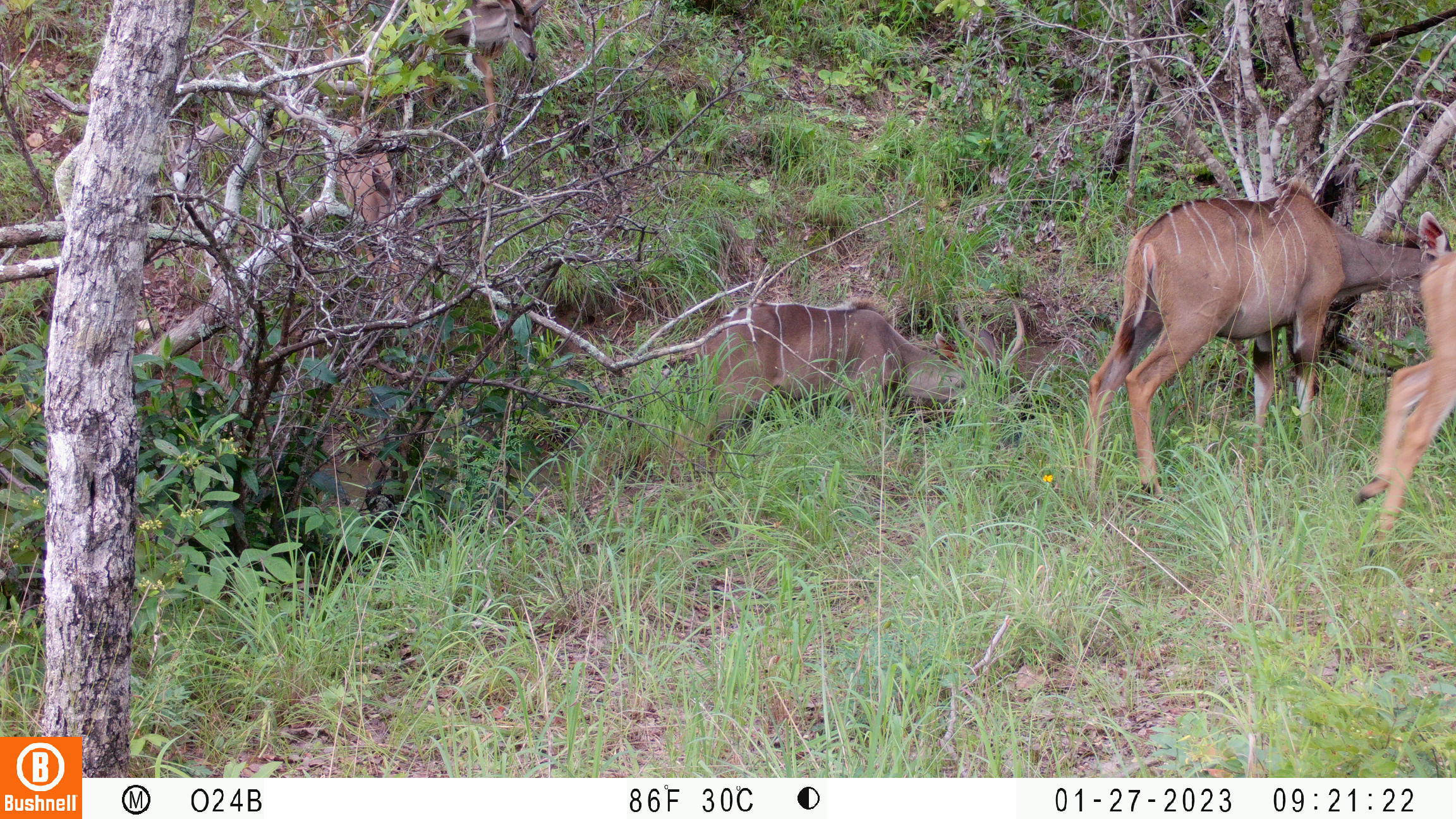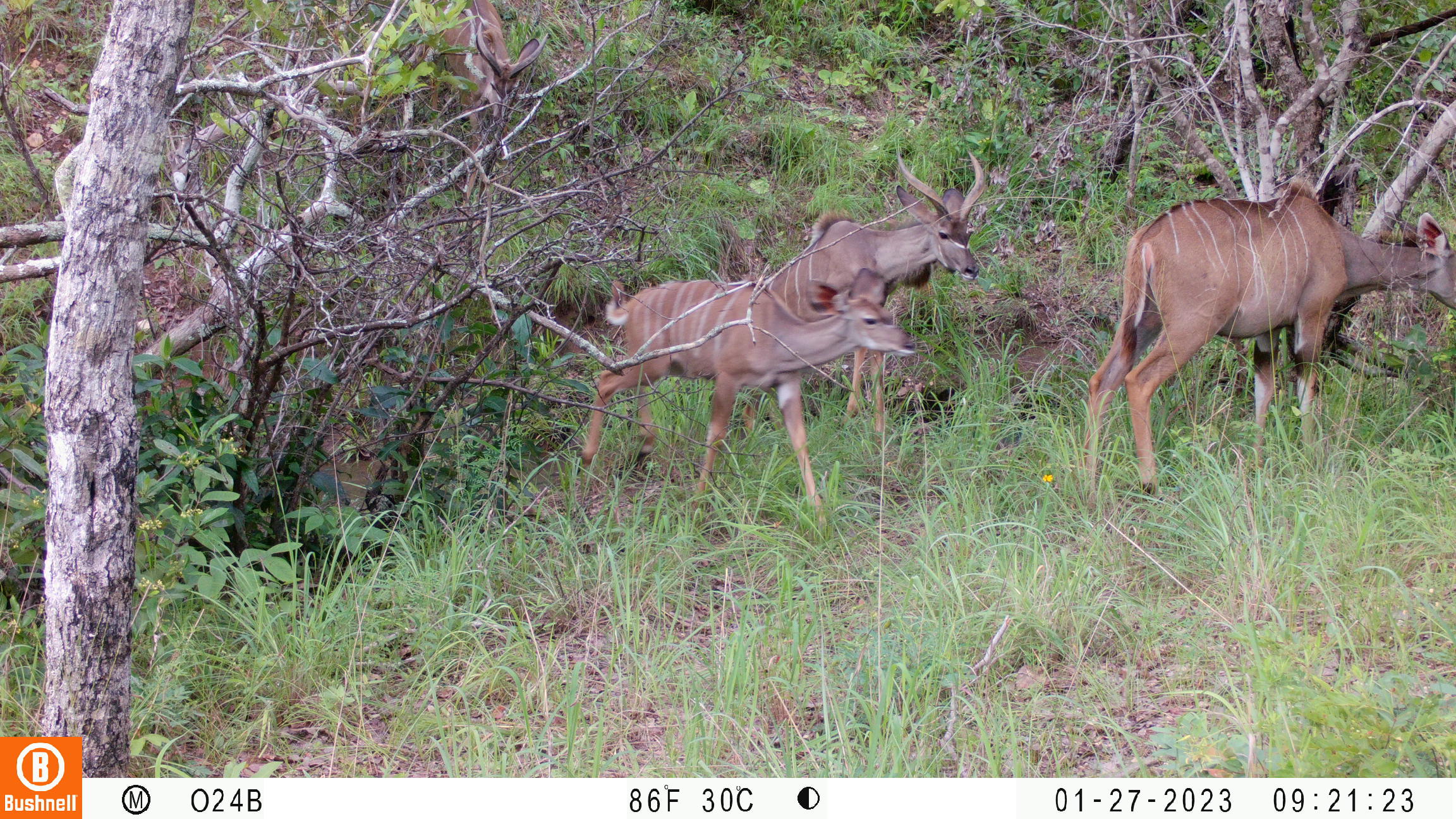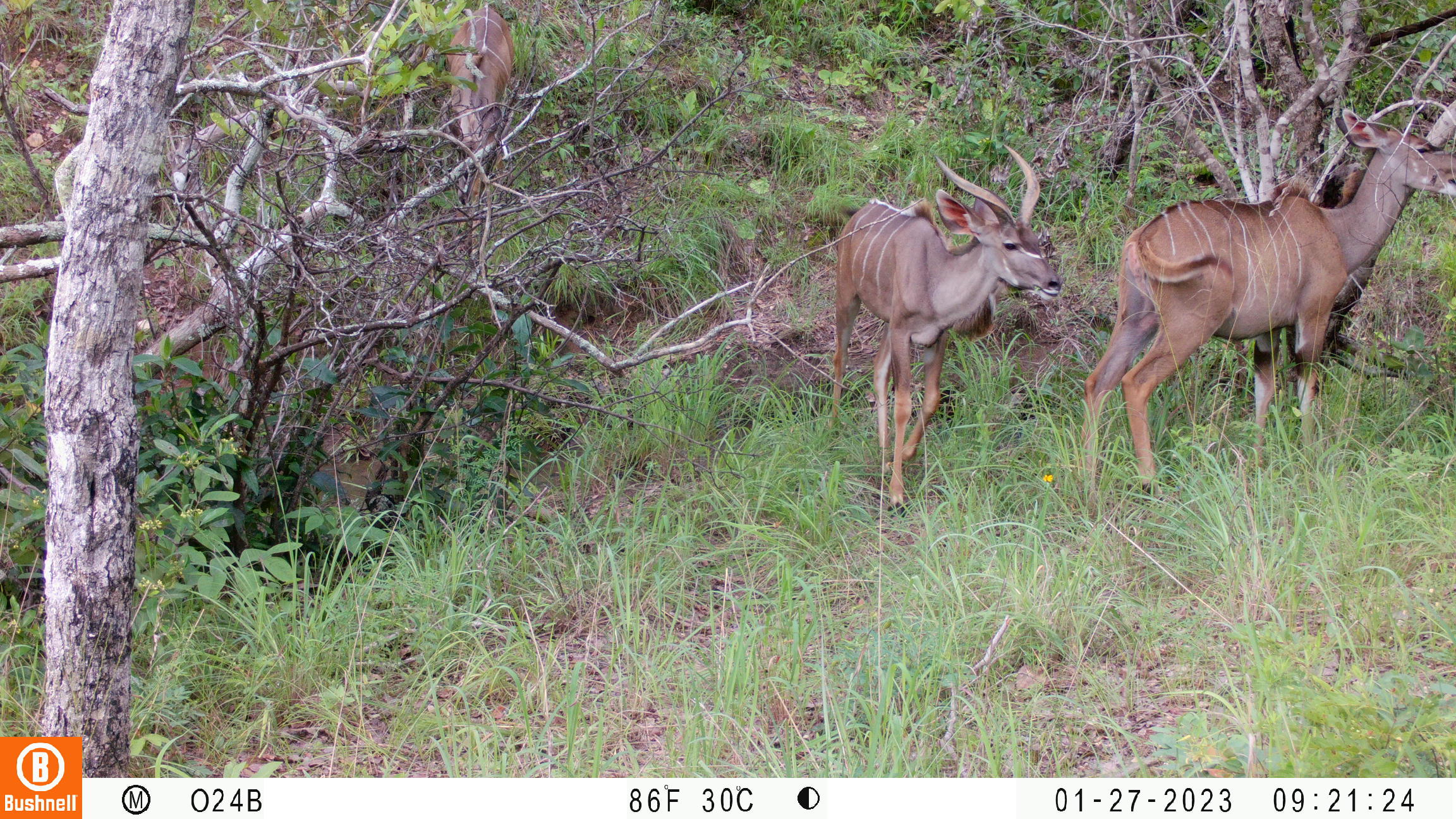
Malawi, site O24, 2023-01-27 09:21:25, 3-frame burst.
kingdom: Animalia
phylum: Chordata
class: Mammalia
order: Artiodactyla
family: Bovidae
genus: Tragelaphus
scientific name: Tragelaphus strepsiceros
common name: greater kudu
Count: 3.